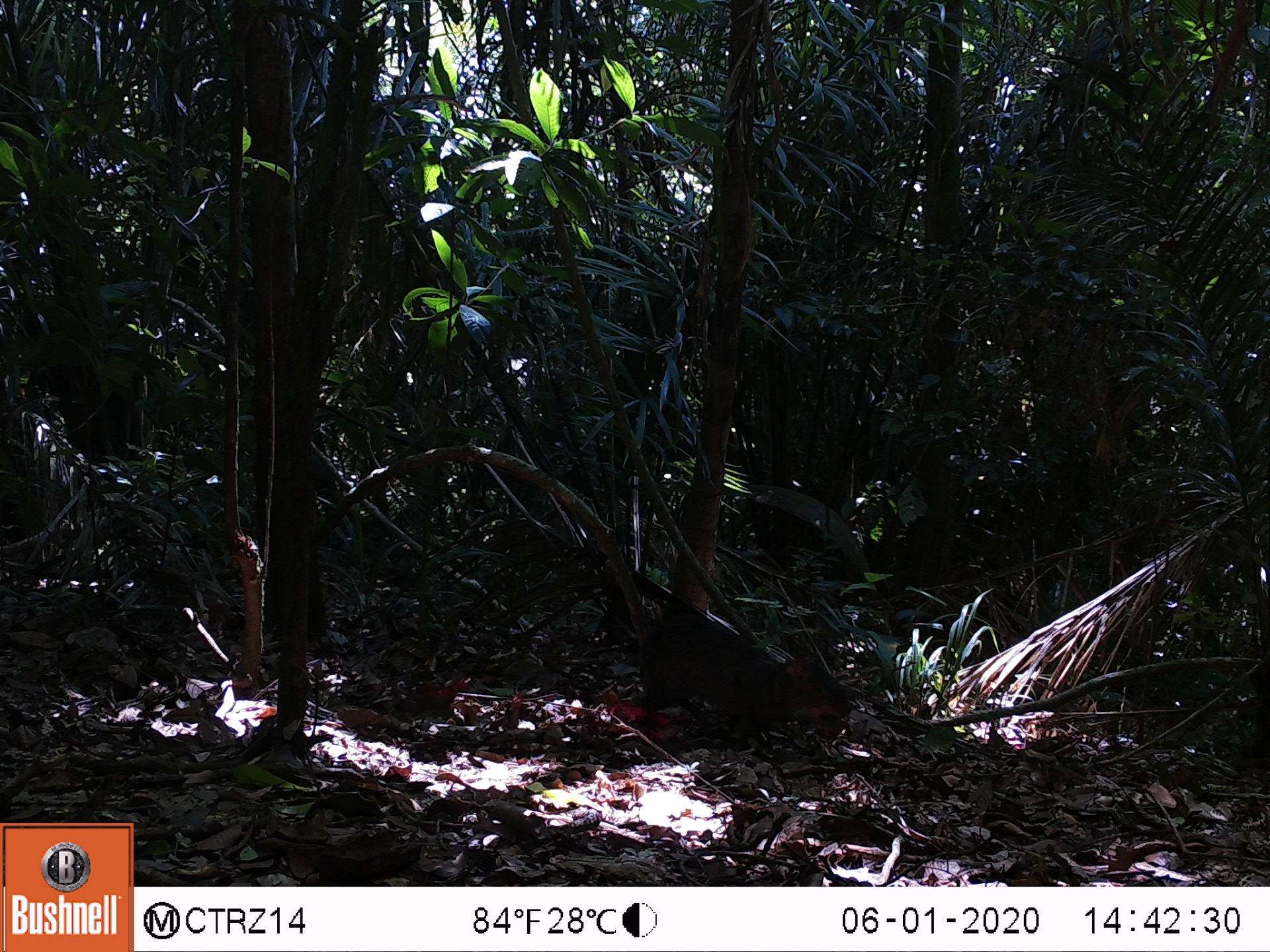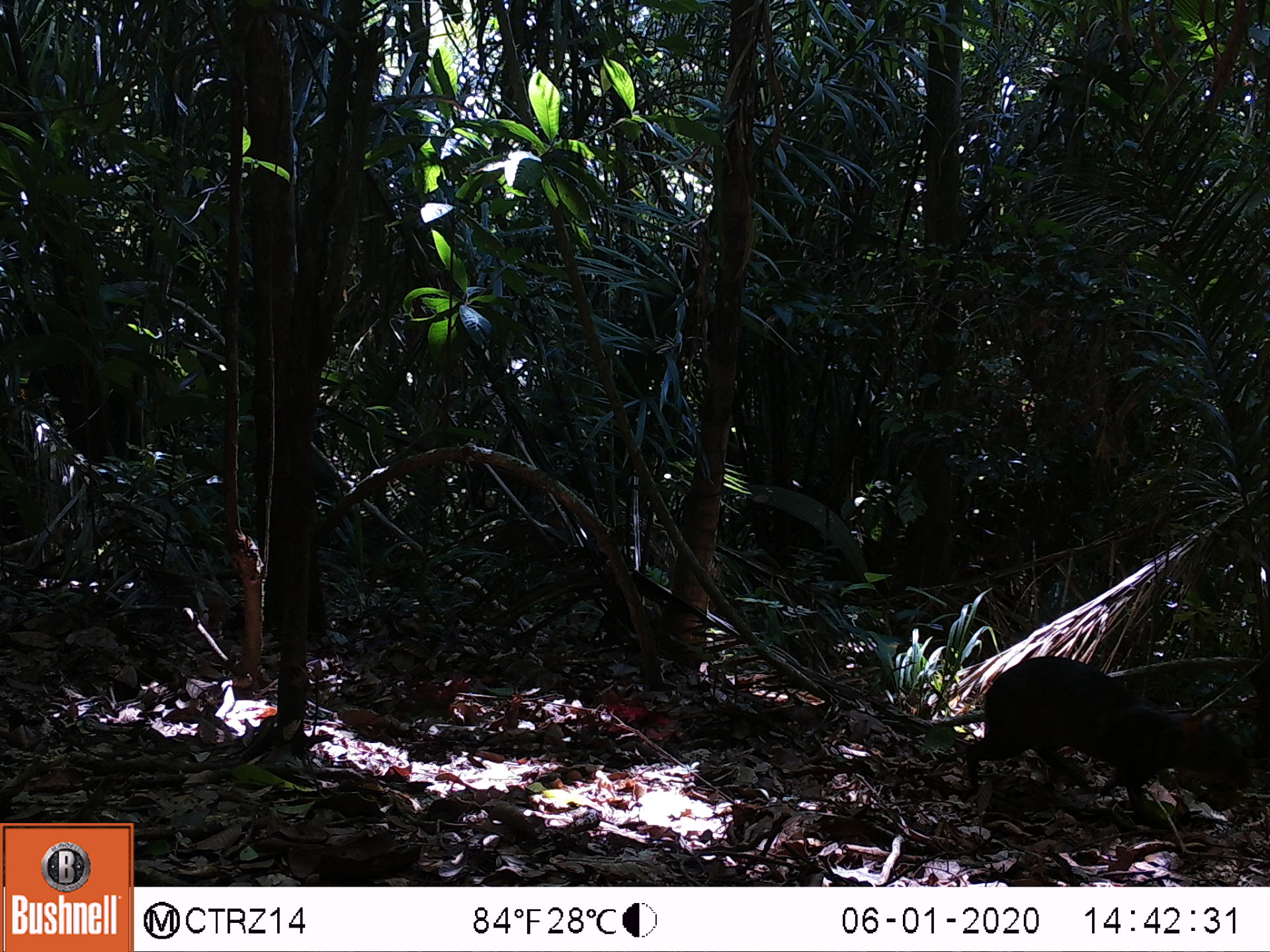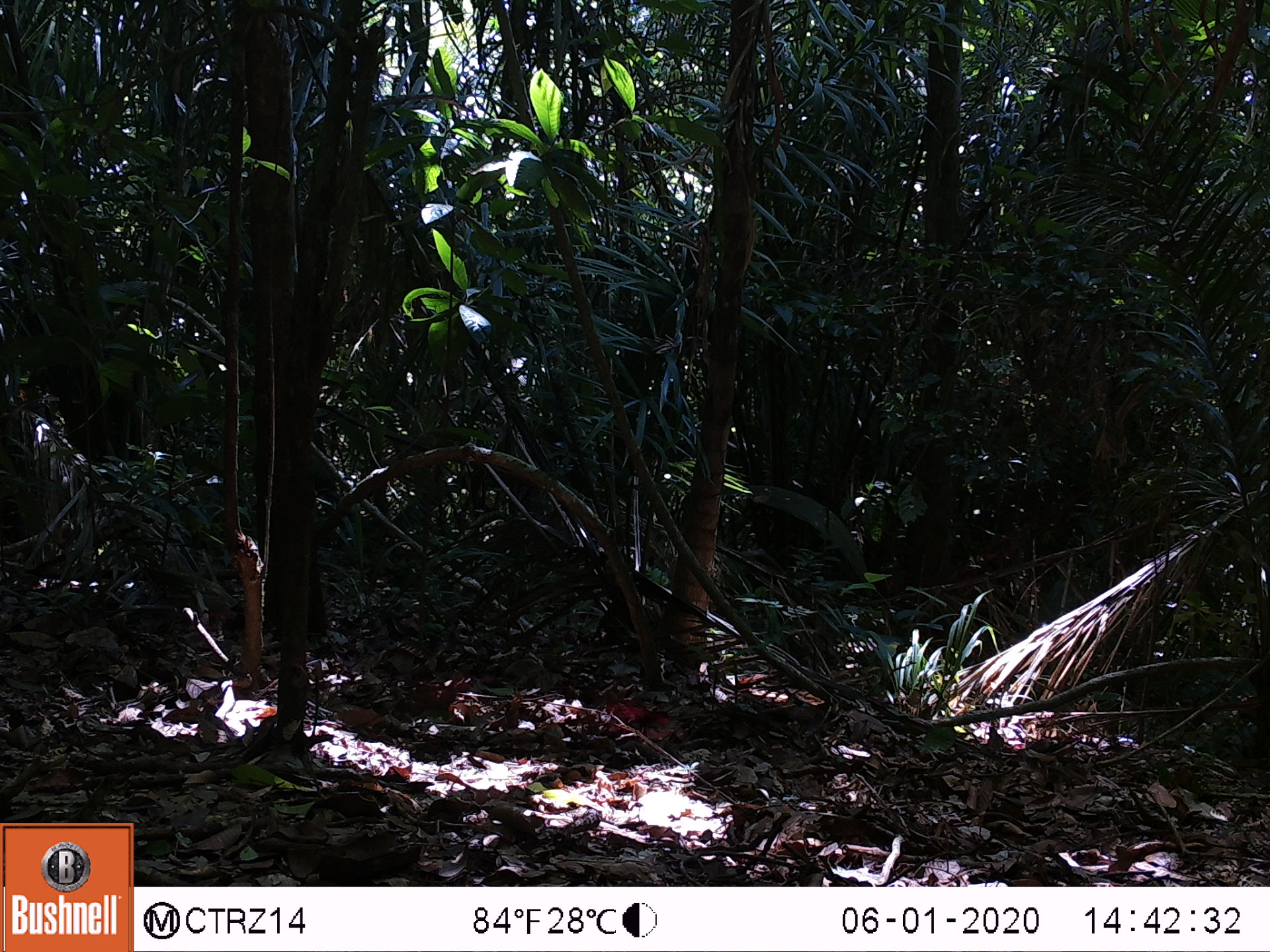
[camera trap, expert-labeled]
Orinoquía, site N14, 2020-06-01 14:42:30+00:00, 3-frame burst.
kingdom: Animalia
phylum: Chordata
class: Mammalia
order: Rodentia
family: Dasyproctidae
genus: Dasyprocta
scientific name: Dasyprocta fuliginosa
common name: black agouti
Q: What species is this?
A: Black agouti (Dasyprocta fuliginosa).